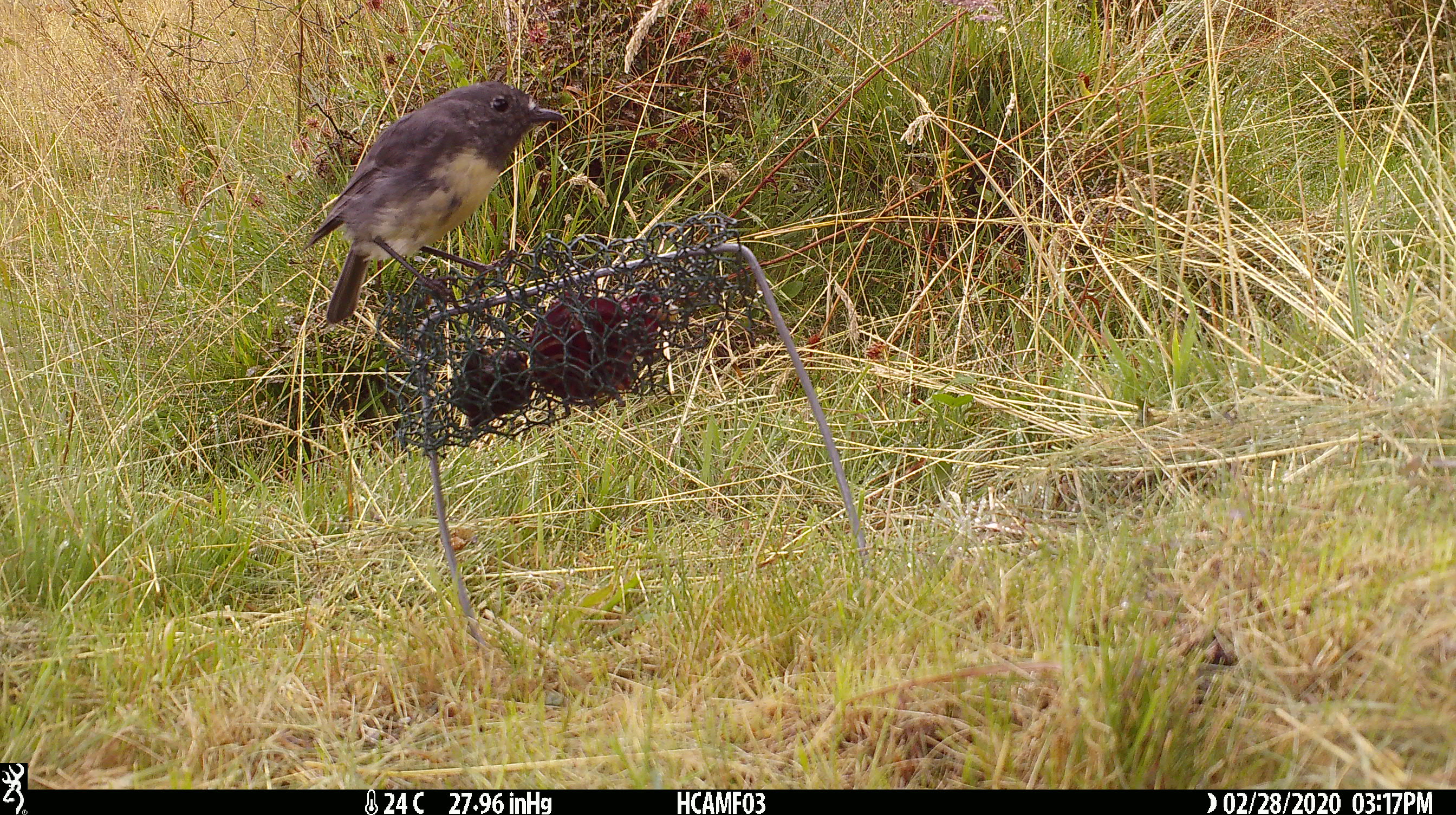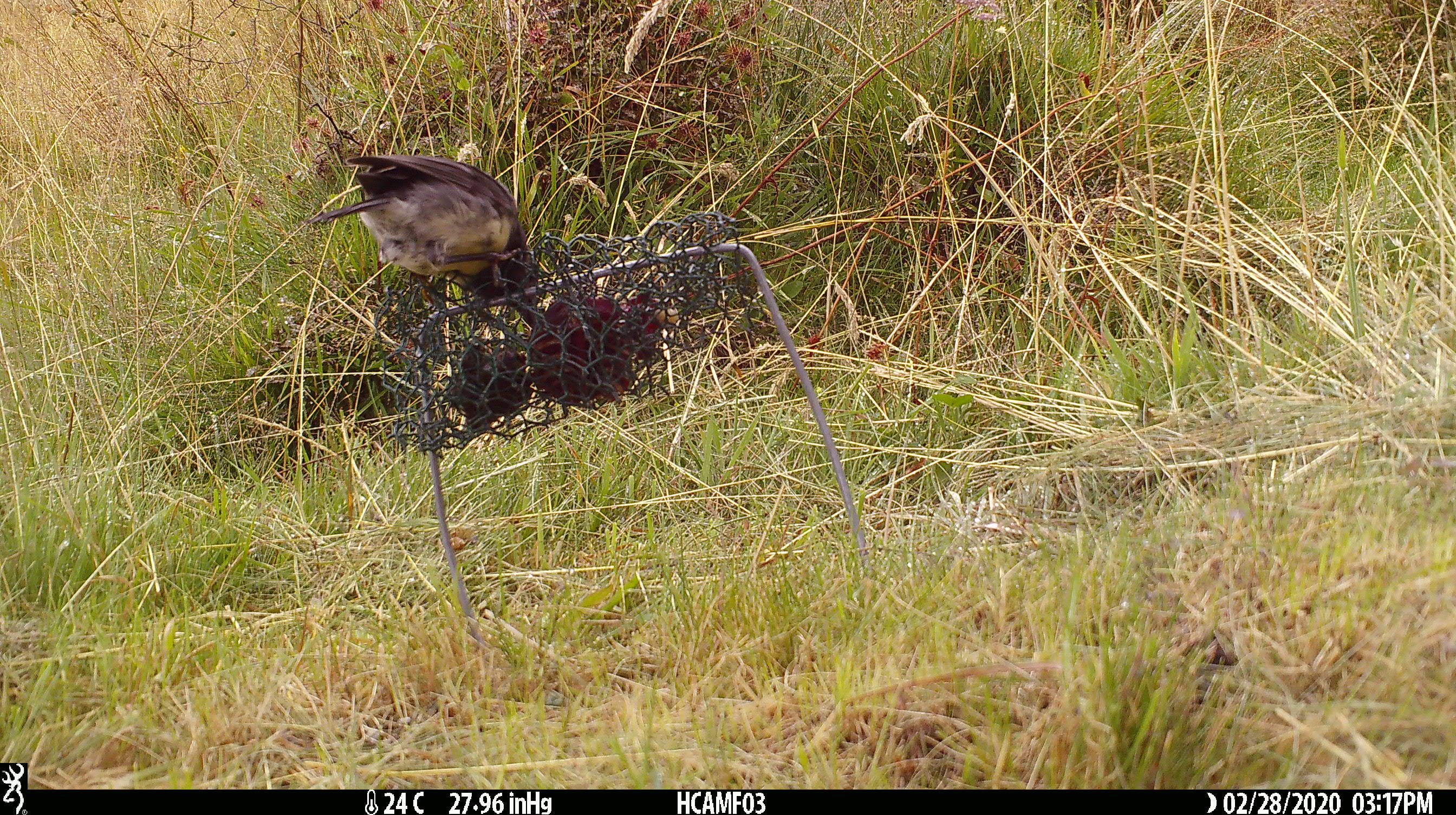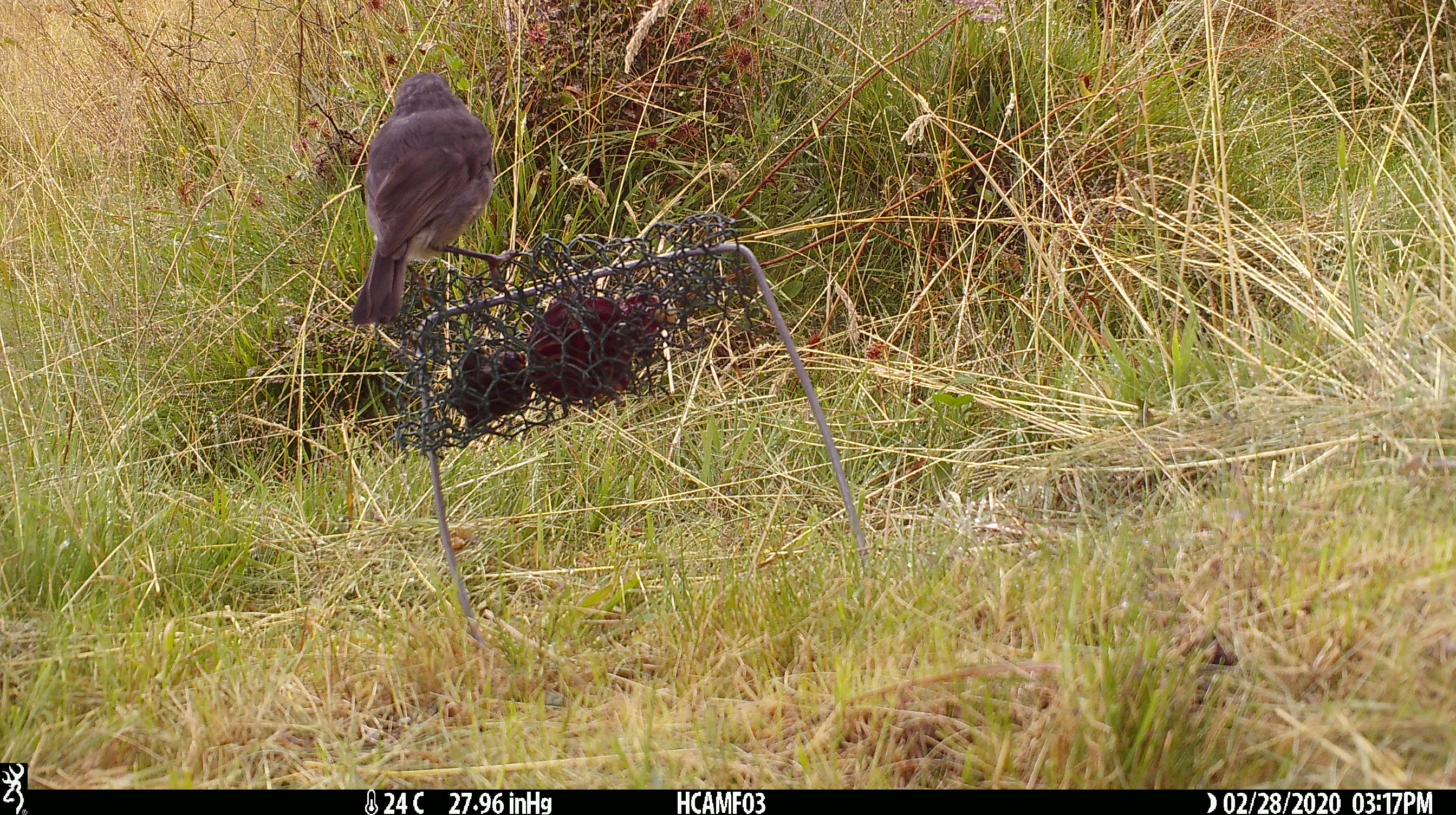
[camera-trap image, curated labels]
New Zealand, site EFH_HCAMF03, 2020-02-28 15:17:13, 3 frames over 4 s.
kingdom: Animalia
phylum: Chordata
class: Aves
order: Passeriformes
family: Petroicidae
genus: Petroica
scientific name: Petroica australis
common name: new zealand robin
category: robin